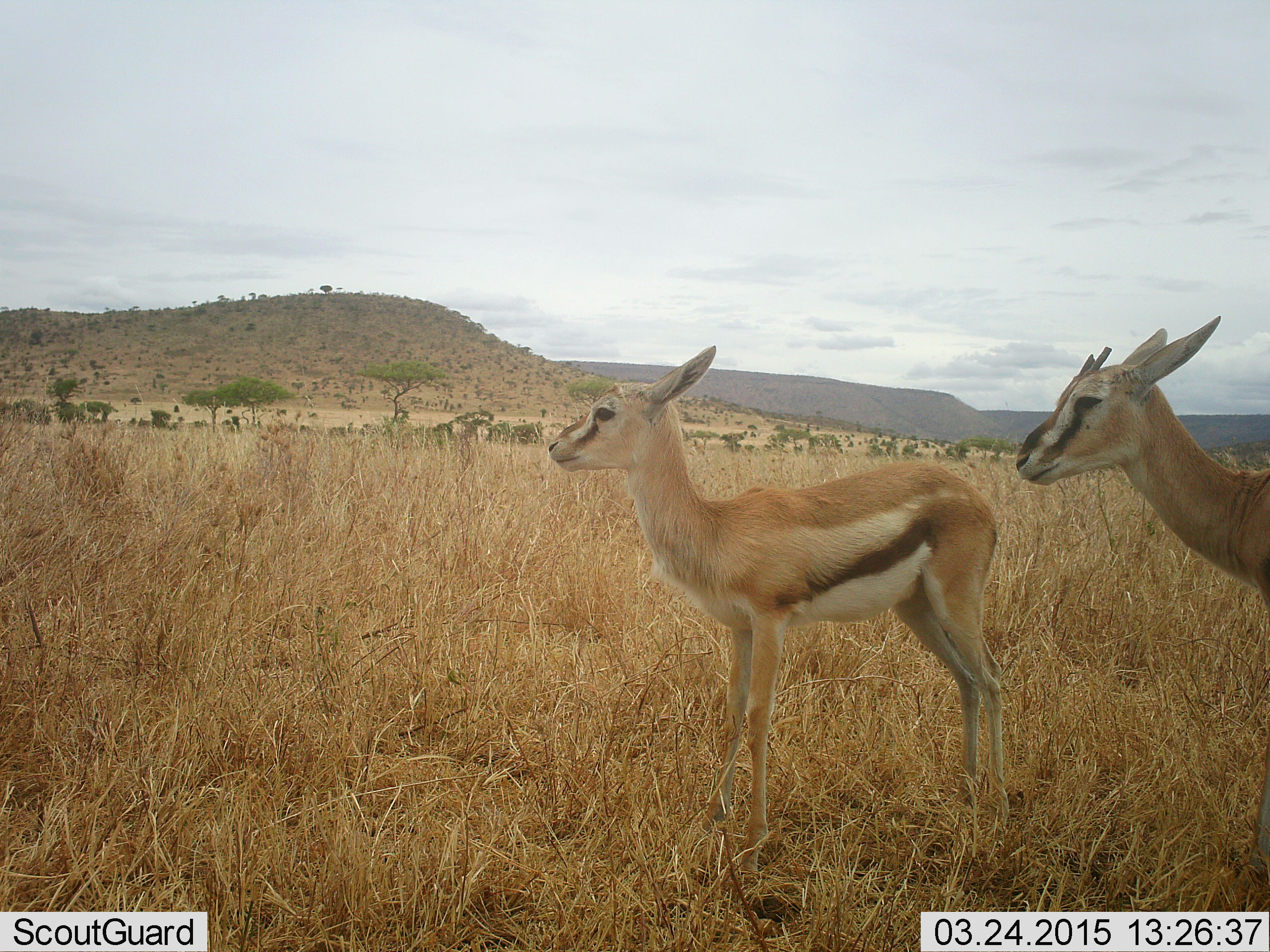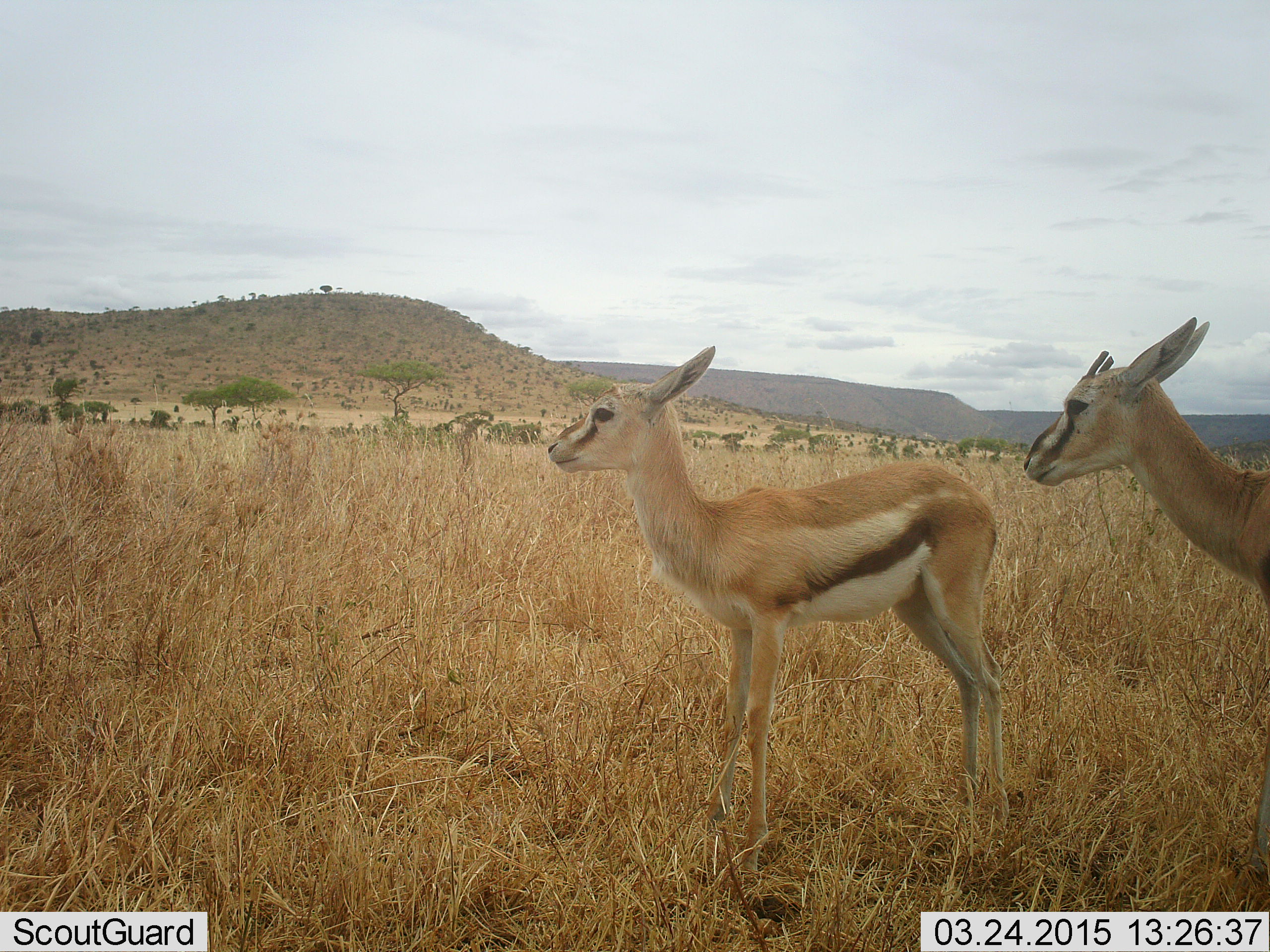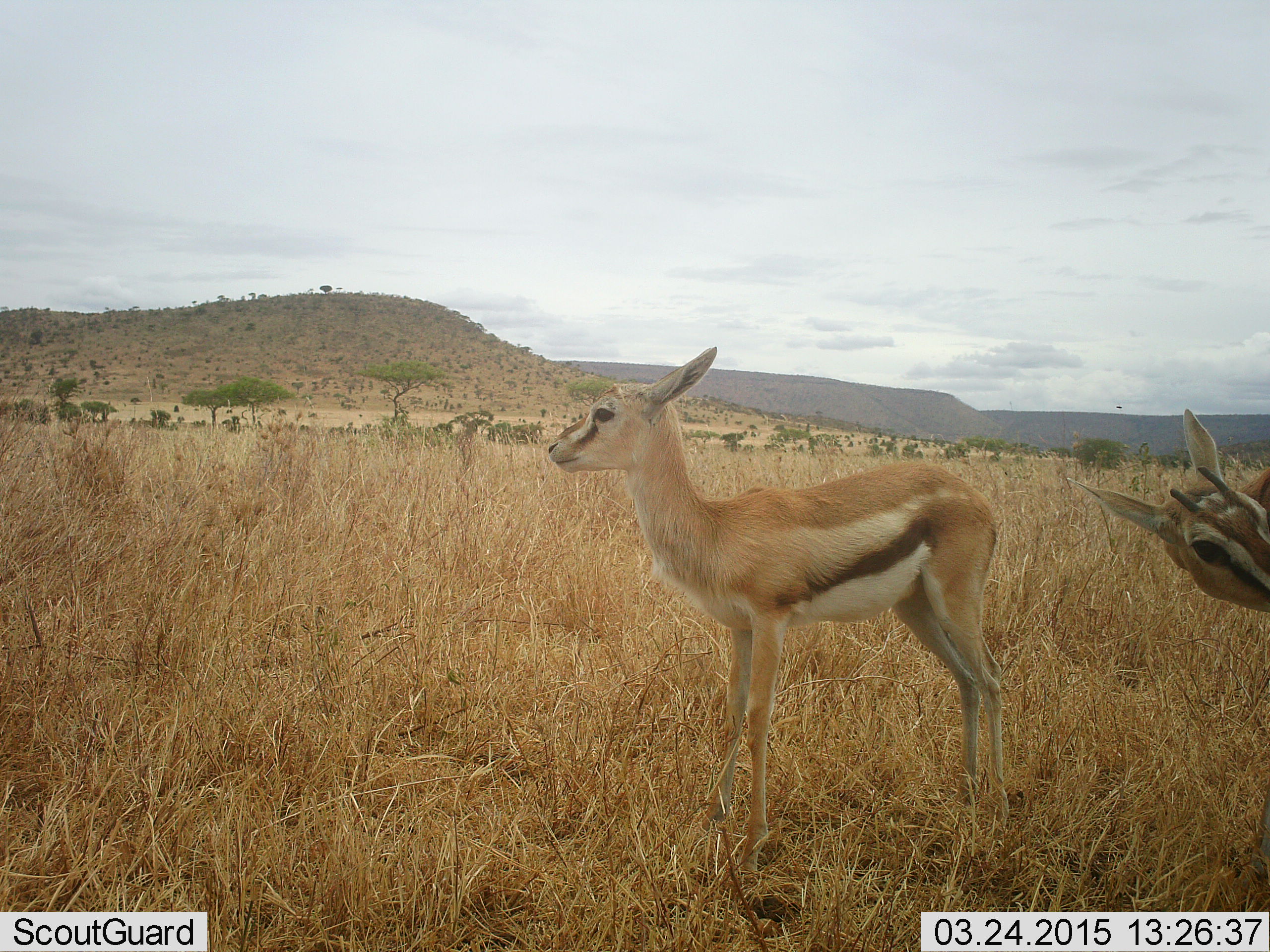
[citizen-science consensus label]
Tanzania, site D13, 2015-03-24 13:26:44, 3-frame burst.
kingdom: Animalia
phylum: Chordata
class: Mammalia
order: Artiodactyla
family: Bovidae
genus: Eudorcas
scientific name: Eudorcas thomsonii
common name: thomson's gazelle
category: gazellethomsons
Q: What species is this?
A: Gazellethomsons (thomson's gazelle) (Eudorcas thomsonii).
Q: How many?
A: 2.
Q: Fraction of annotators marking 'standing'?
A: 100%.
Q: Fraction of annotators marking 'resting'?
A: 0%.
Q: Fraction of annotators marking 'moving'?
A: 0%.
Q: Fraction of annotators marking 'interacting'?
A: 0%.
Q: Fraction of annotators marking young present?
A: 10%.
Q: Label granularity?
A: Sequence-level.